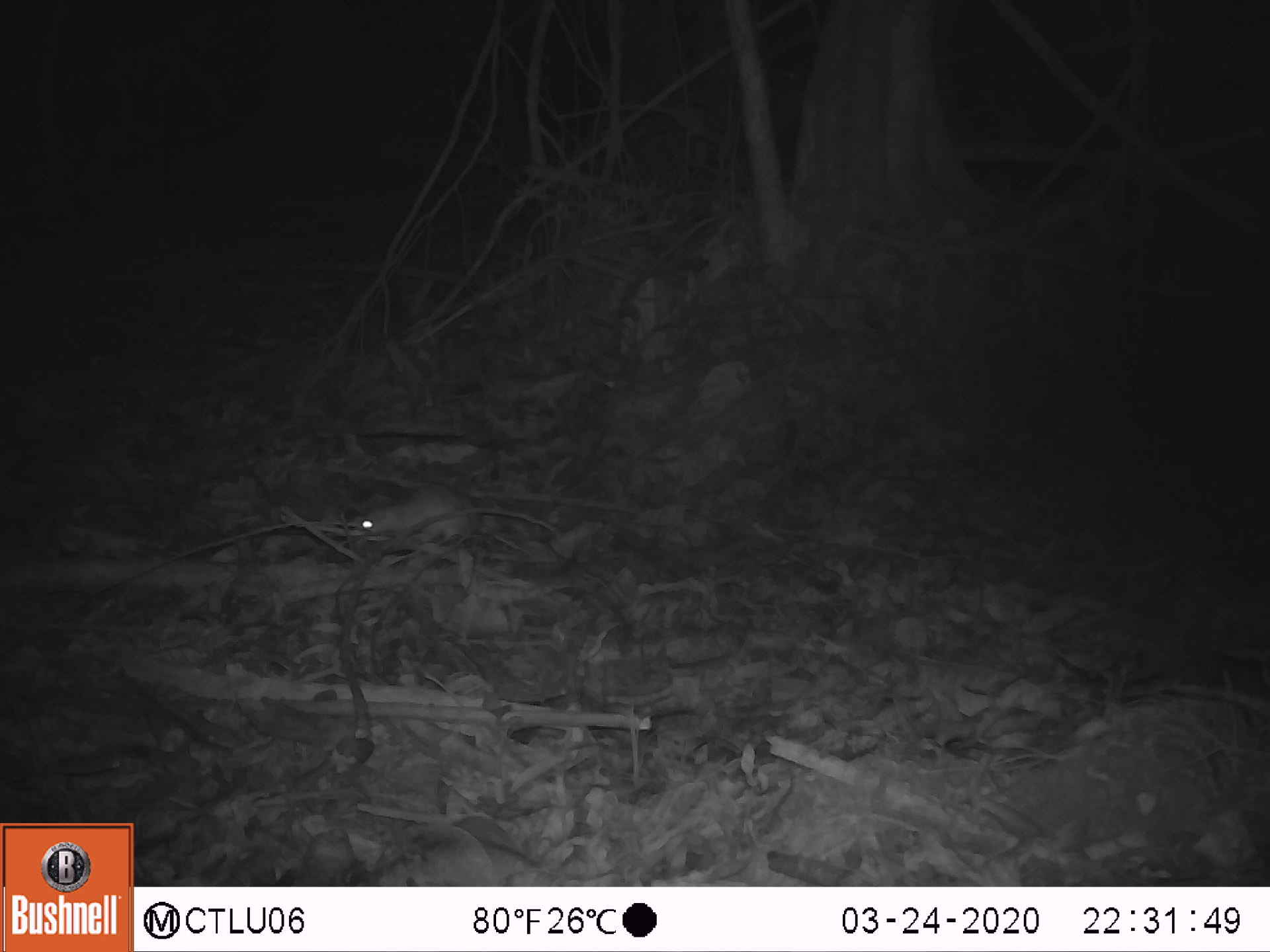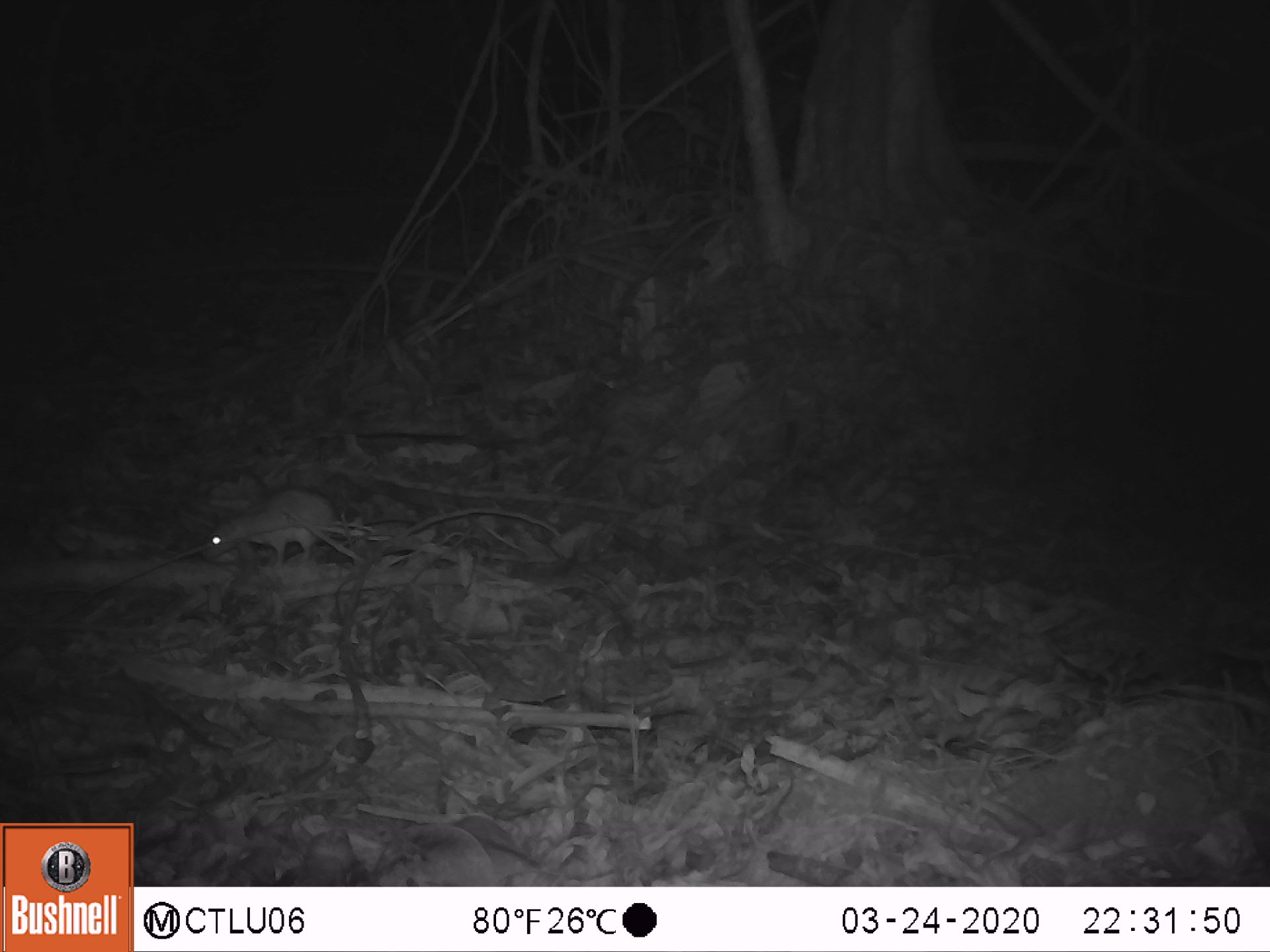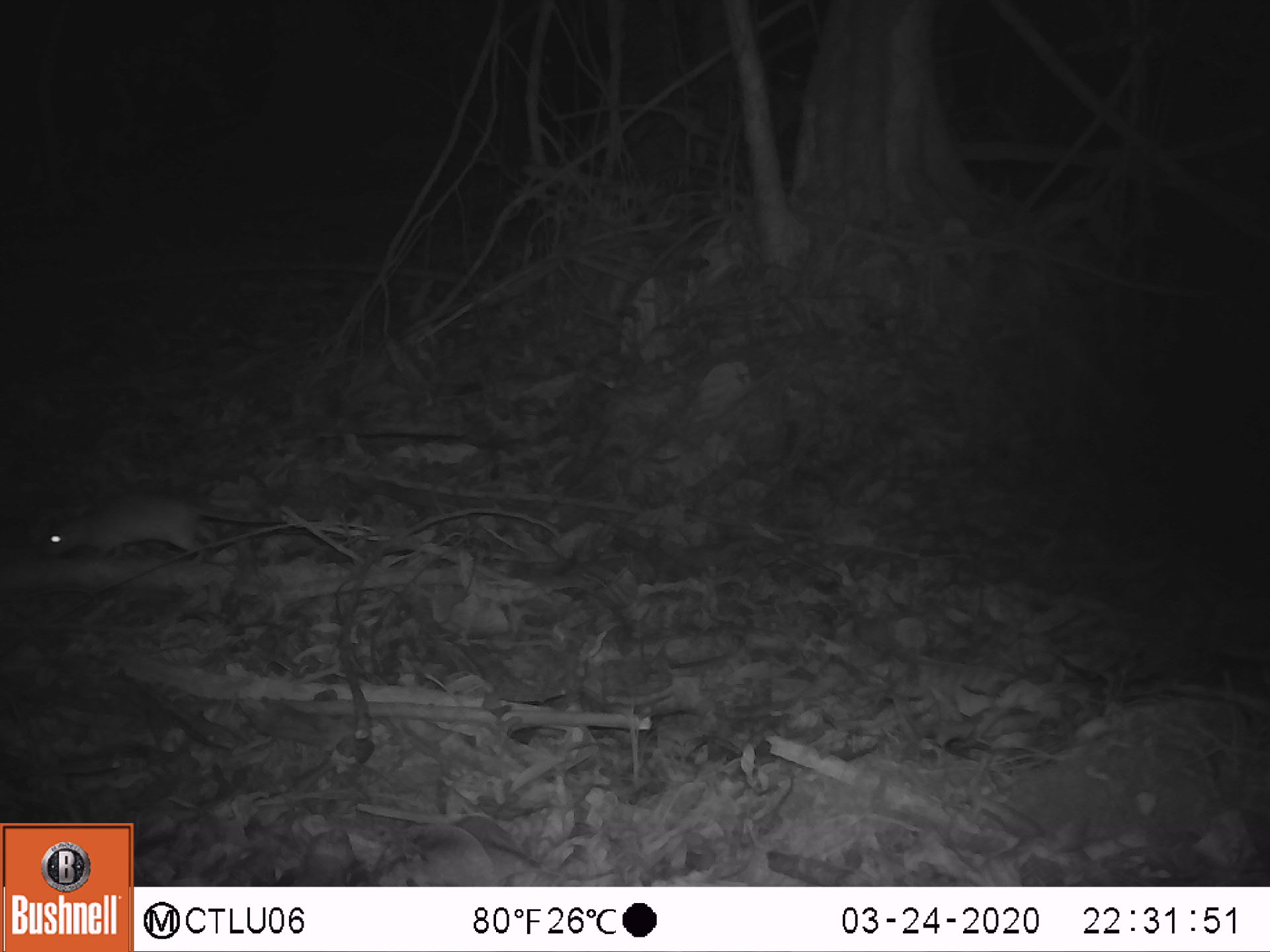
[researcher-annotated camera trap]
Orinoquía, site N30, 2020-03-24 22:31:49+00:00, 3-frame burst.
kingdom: Animalia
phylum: Chordata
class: Mammalia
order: Rodentia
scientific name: Rodentia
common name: rodent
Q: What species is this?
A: Rodent (Rodentia).